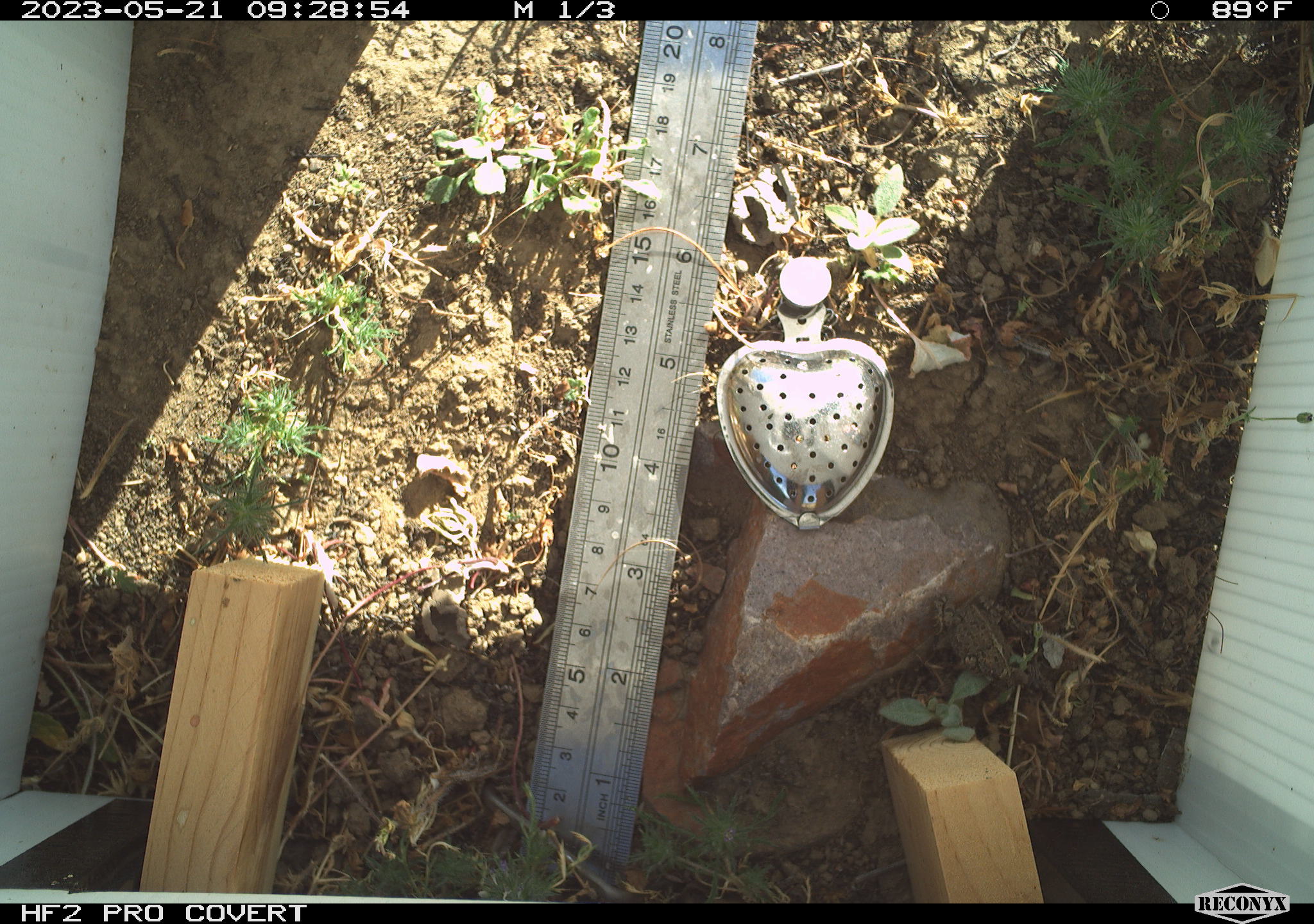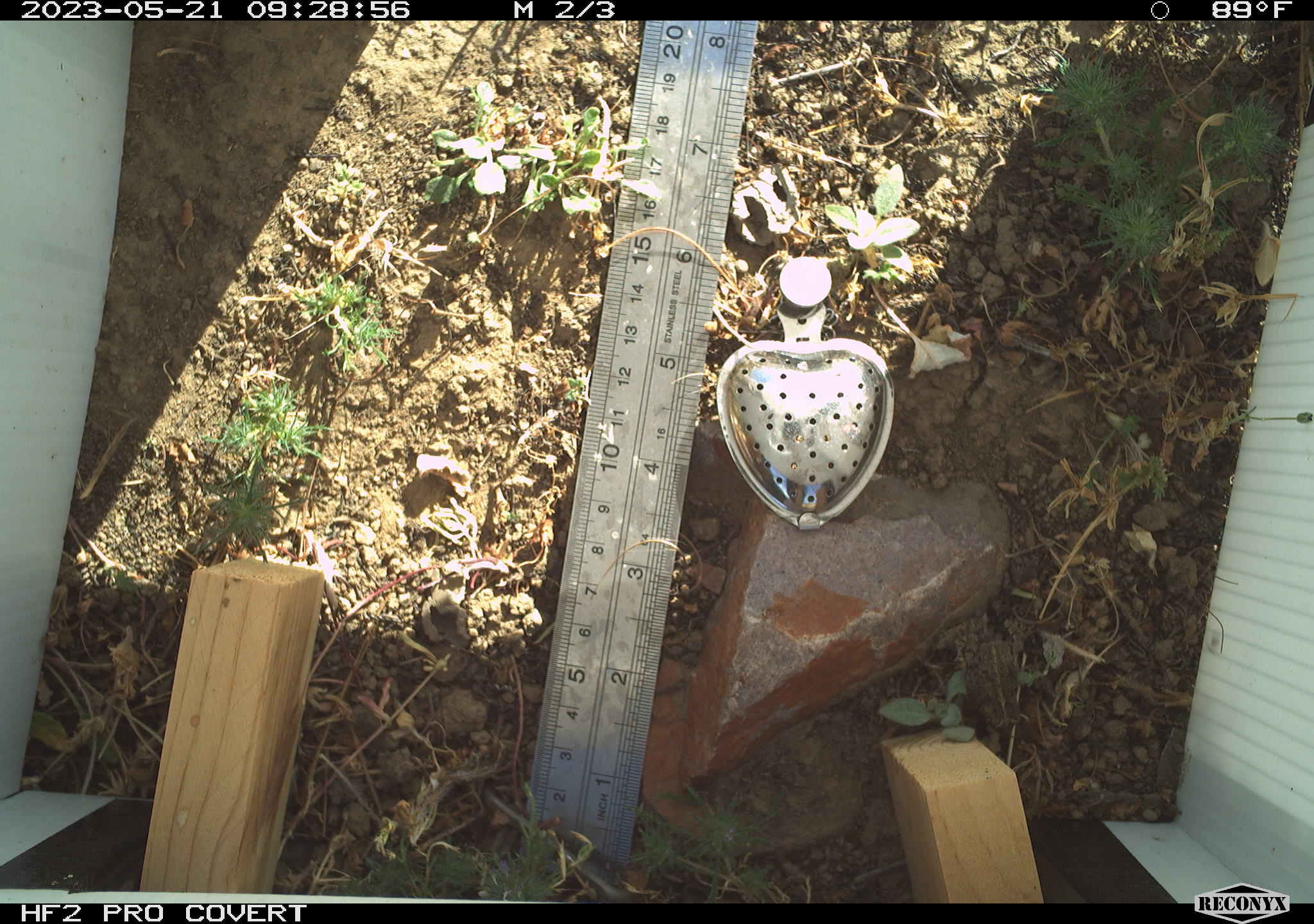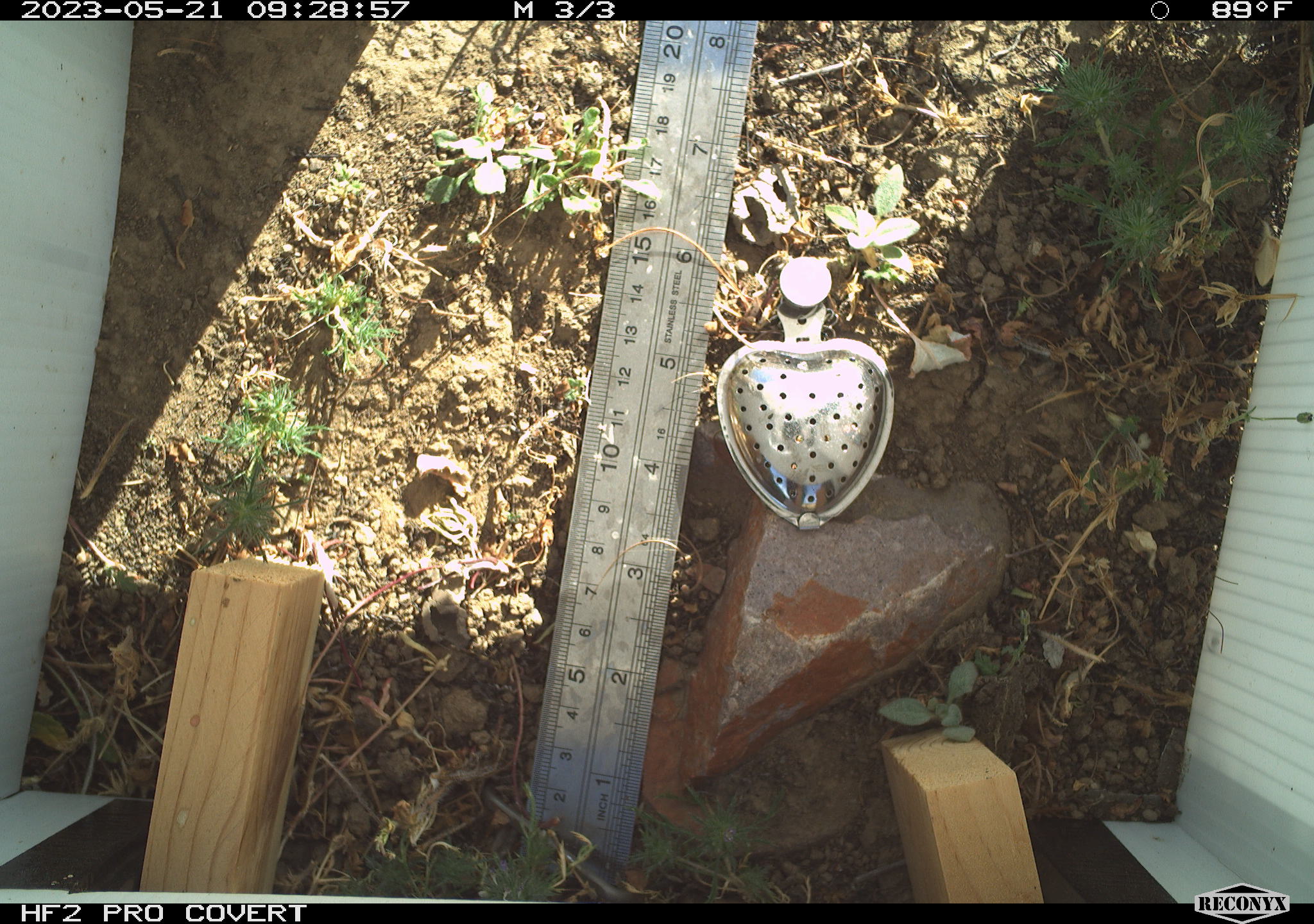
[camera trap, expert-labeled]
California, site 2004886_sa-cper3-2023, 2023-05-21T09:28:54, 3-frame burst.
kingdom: Animalia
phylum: Chordata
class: Amphibia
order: Anura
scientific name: Anura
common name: frogs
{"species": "frogs (Anura)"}